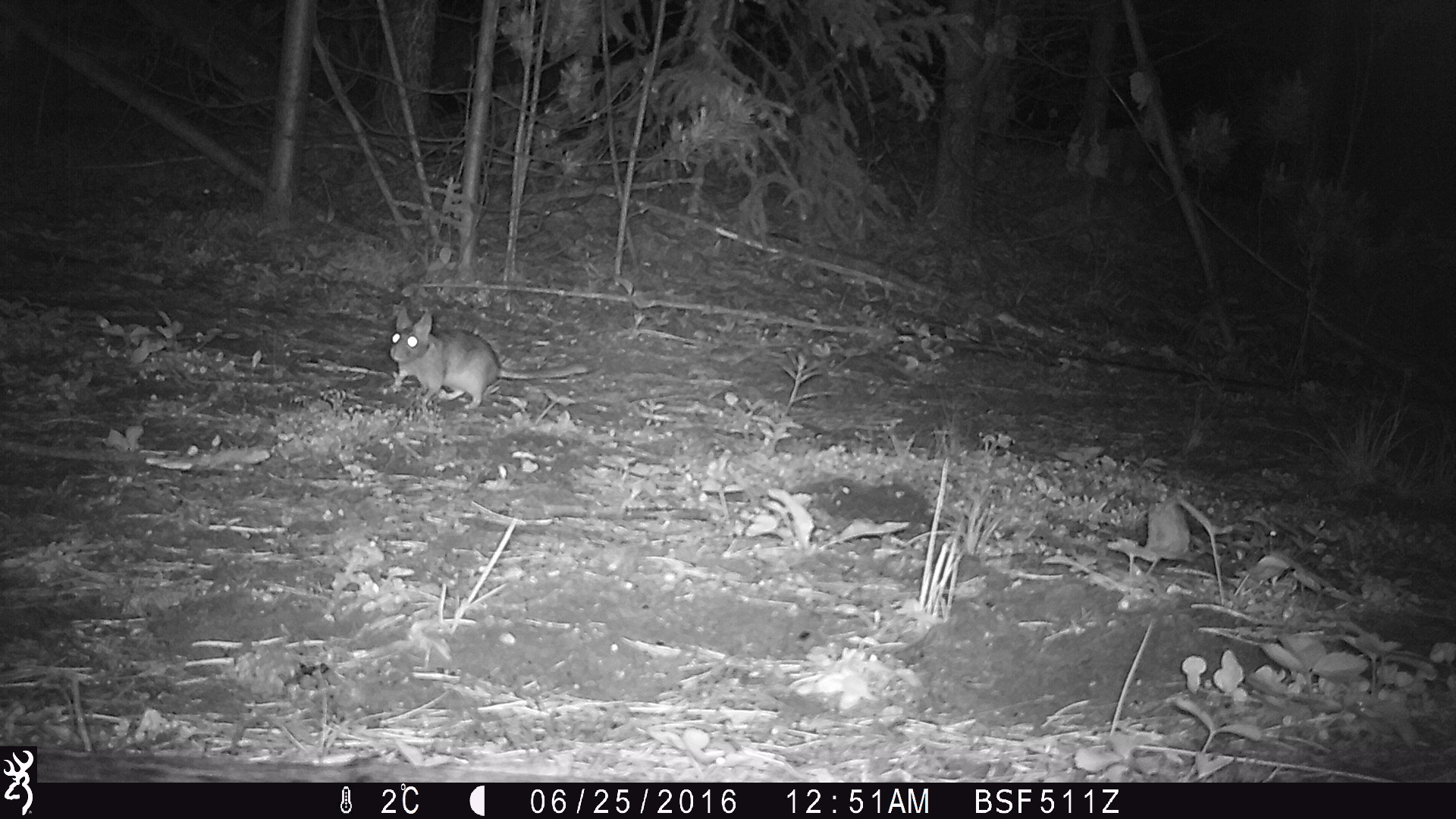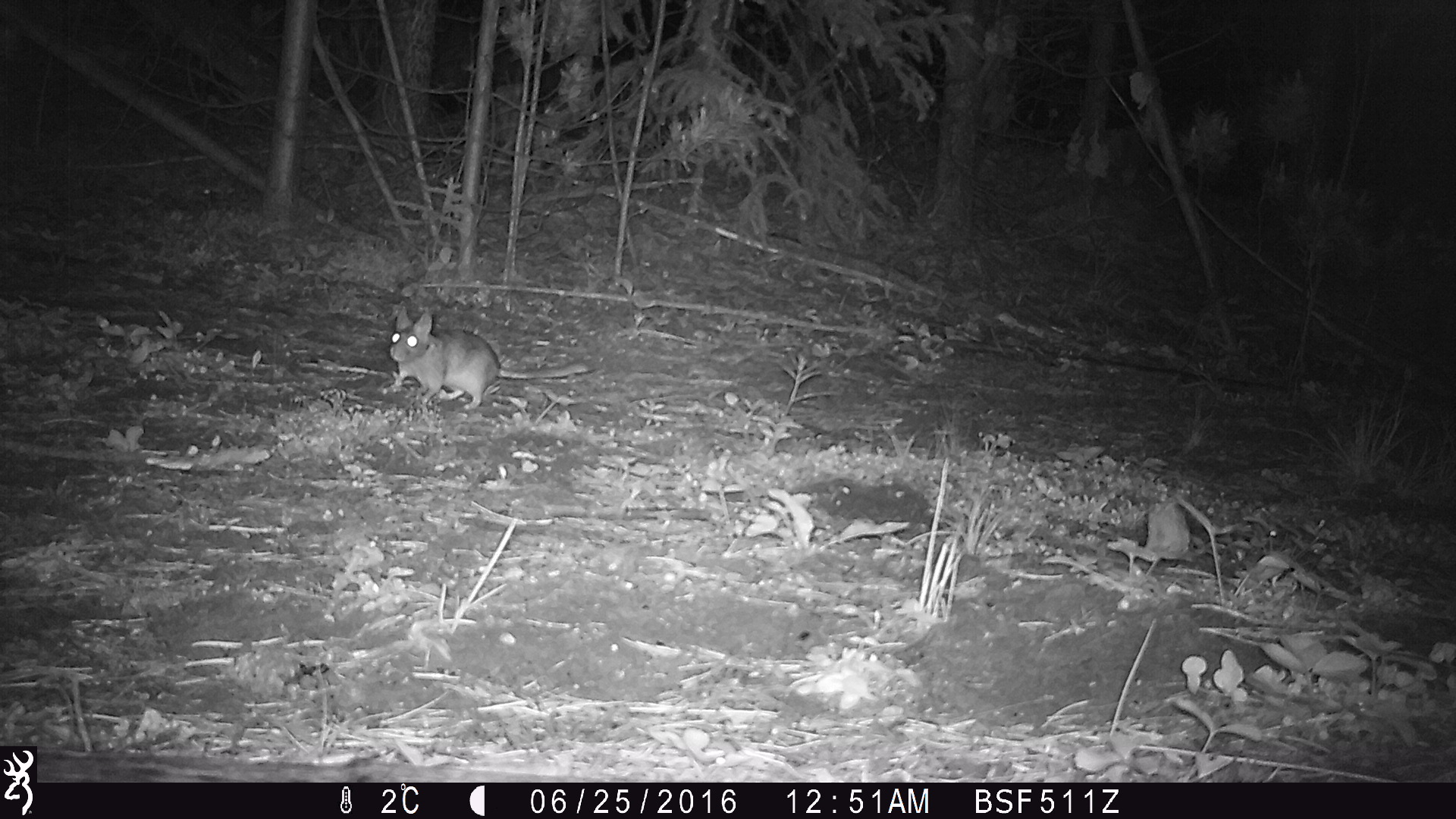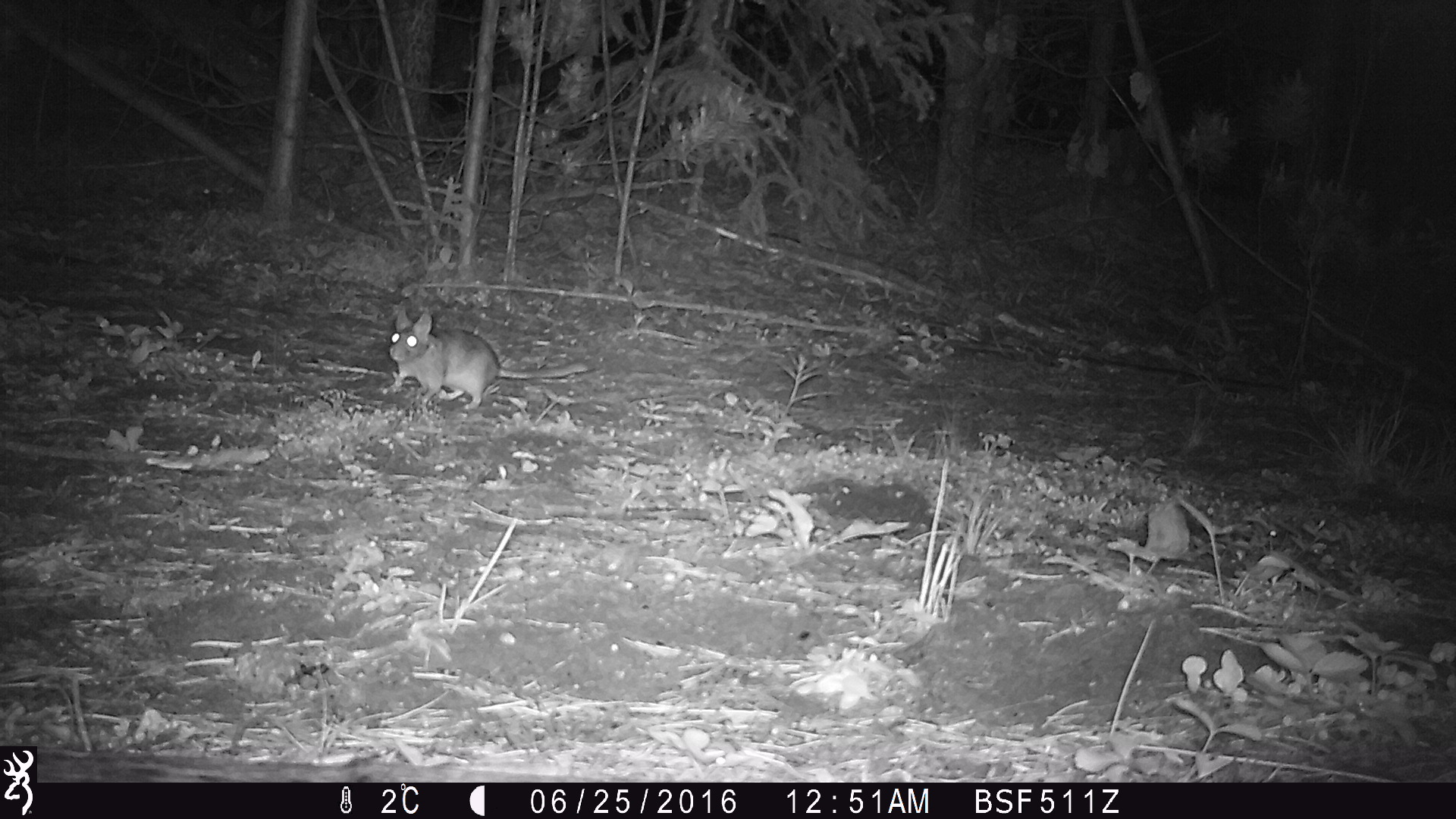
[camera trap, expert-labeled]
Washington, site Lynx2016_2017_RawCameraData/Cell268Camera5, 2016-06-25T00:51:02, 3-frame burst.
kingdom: Animalia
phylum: Chordata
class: Mammalia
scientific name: Mammalia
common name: small mammal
Small mammal (Mammalia). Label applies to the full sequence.